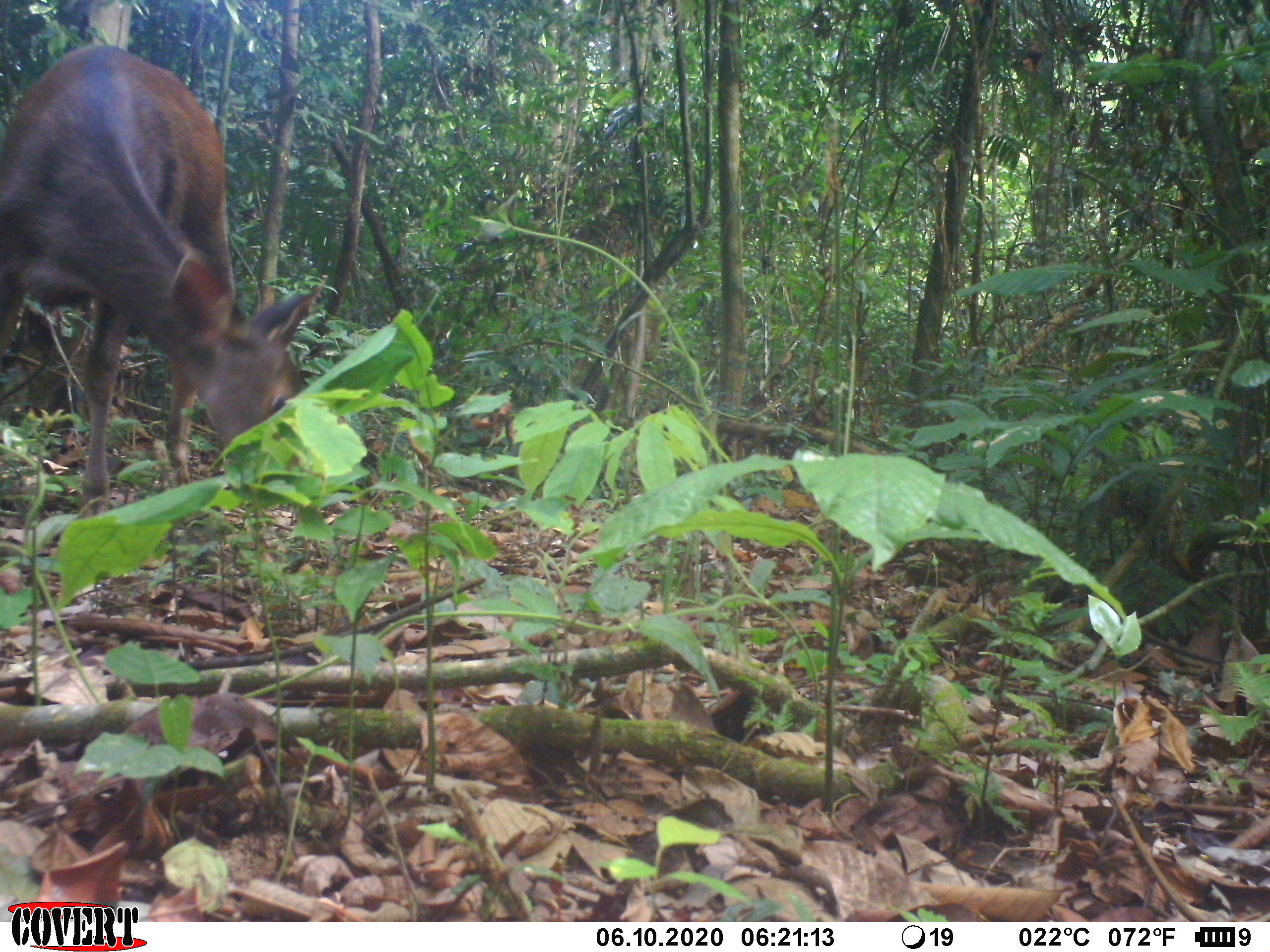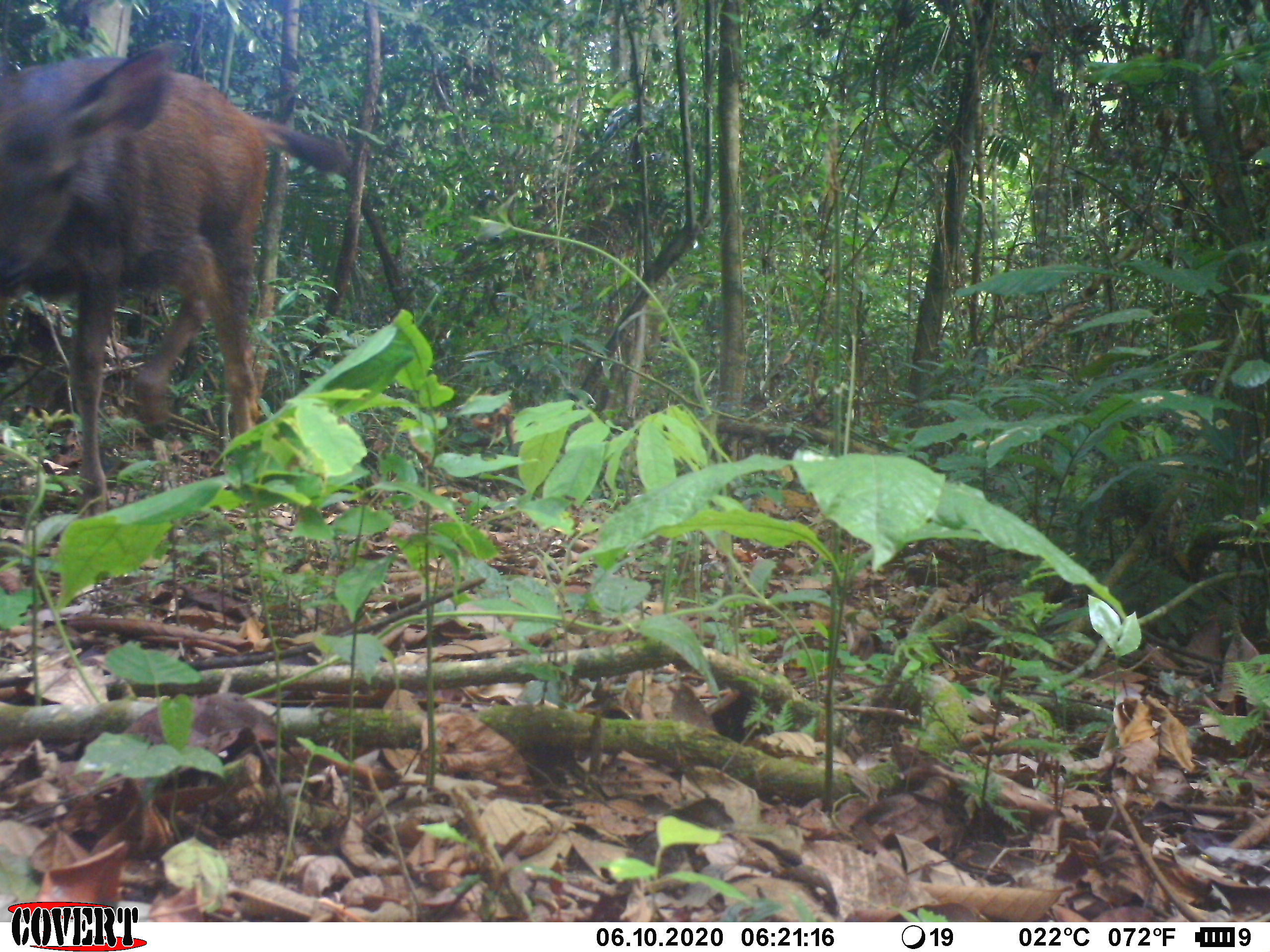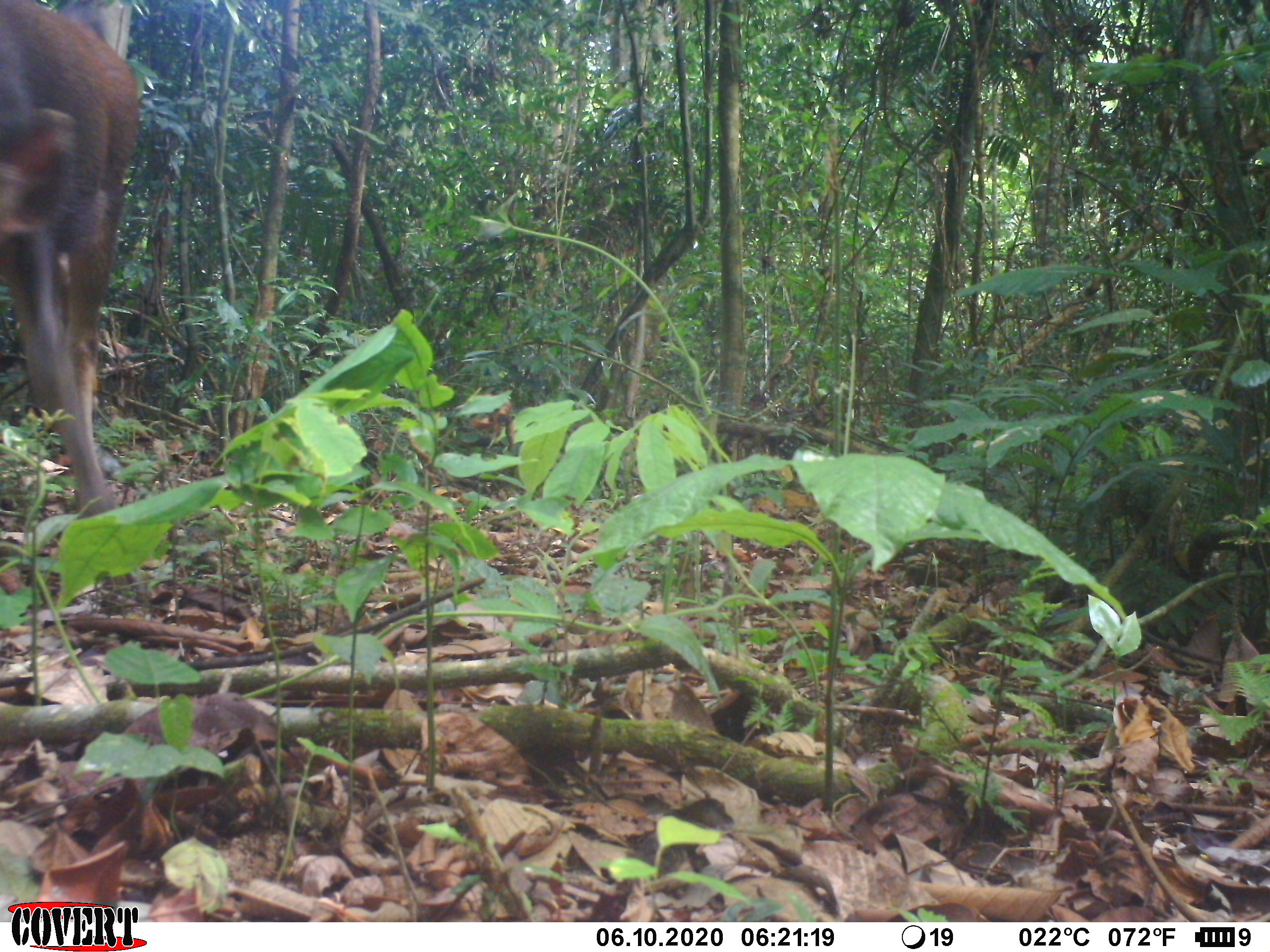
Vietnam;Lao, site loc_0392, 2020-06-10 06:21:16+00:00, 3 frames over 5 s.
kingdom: Animalia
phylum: Chordata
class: Mammalia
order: Artiodactyla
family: Cervidae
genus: Rusa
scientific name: Rusa unicolor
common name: sambar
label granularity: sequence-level